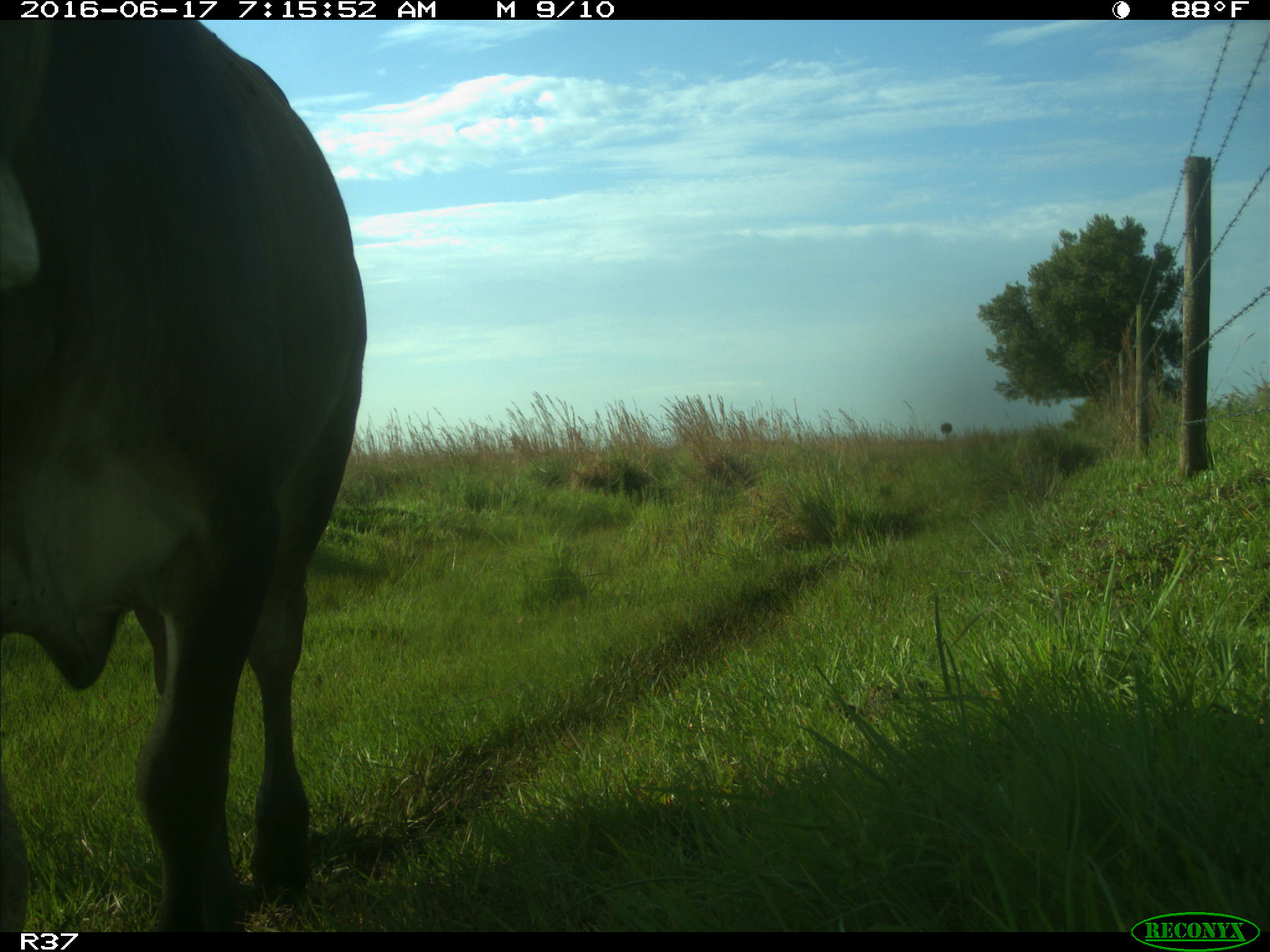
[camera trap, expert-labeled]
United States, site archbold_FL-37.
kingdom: Animalia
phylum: Chordata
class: Mammalia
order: Artiodactyla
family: Bovidae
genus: Bos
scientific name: Bos taurus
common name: domestic cow